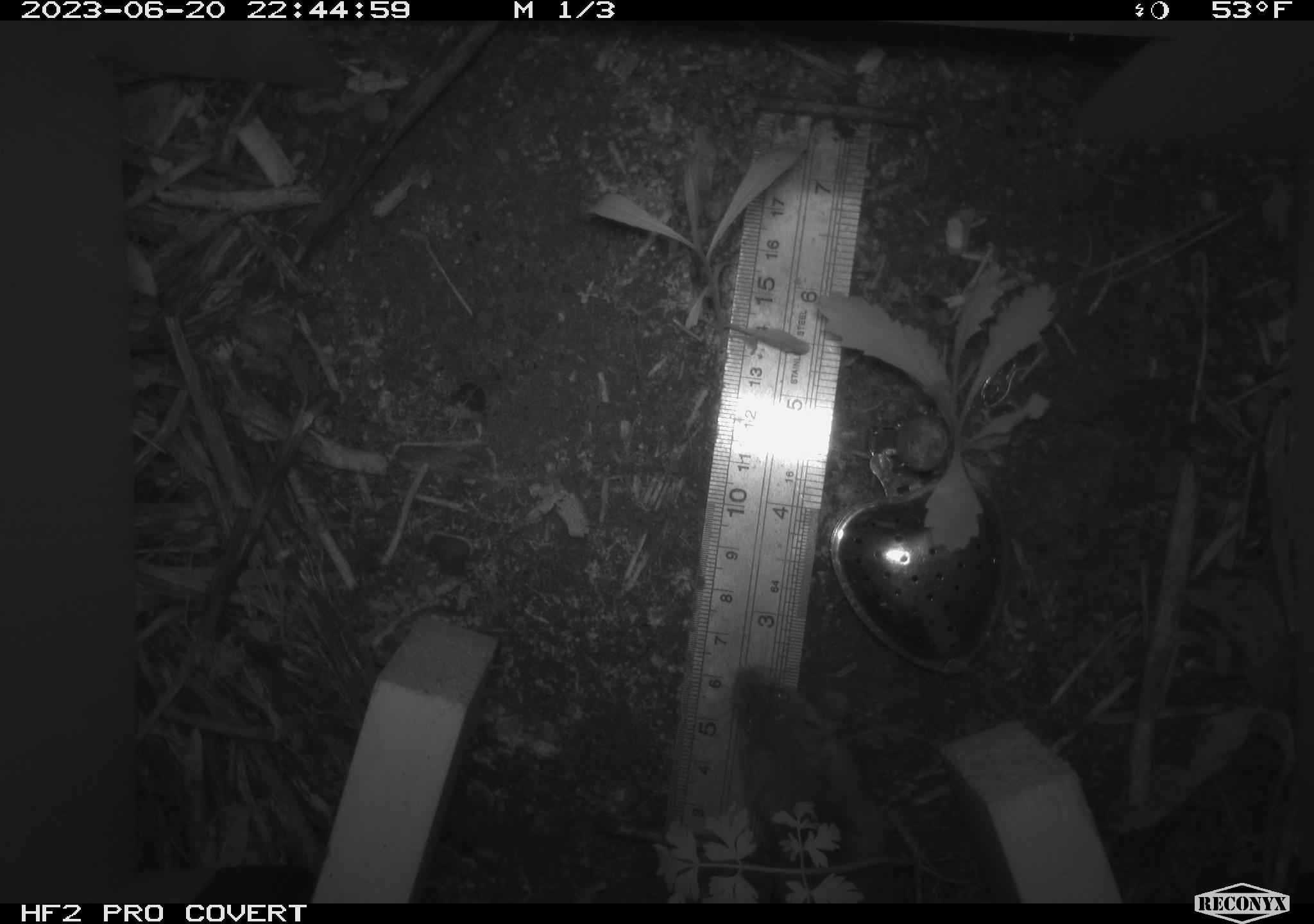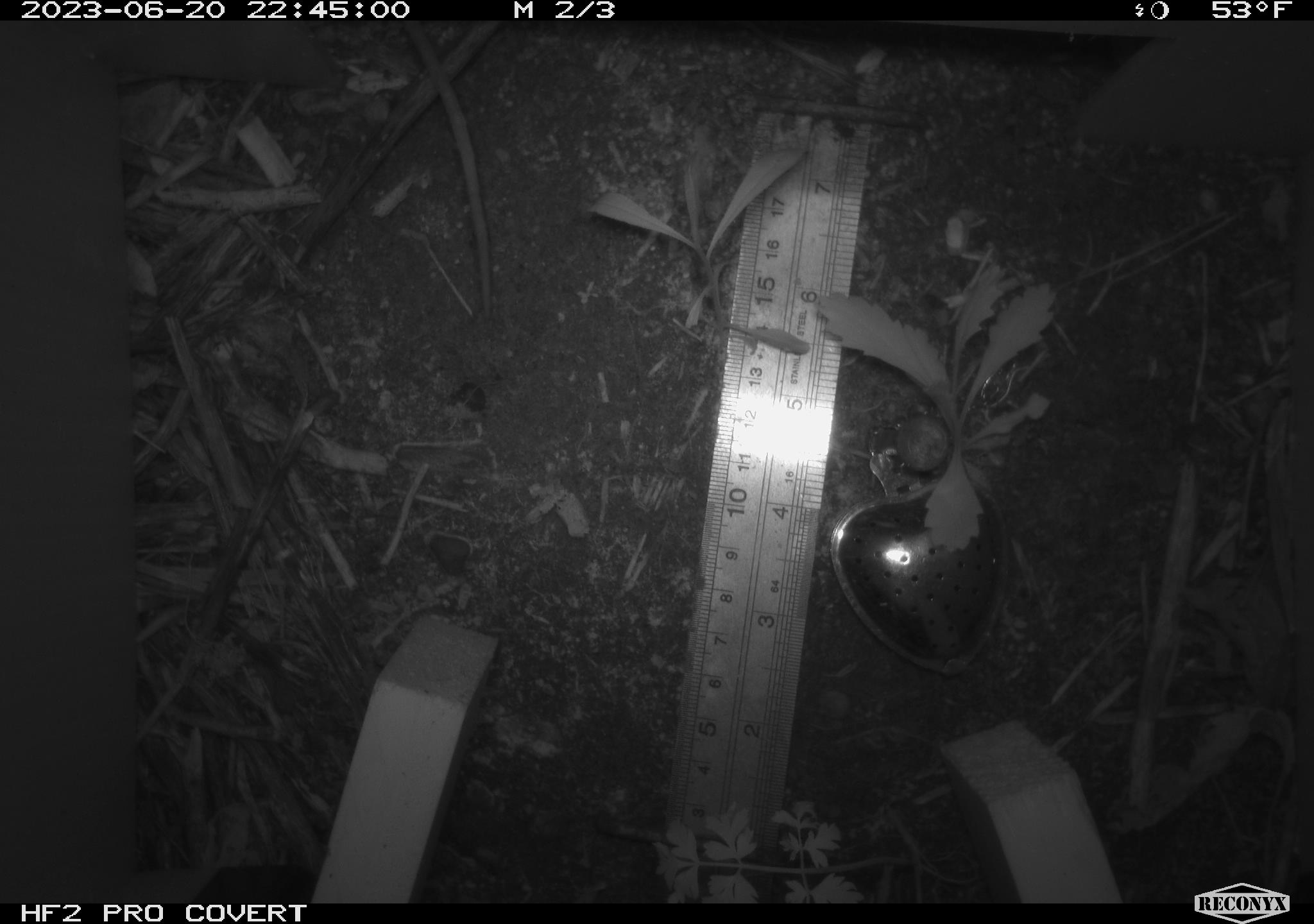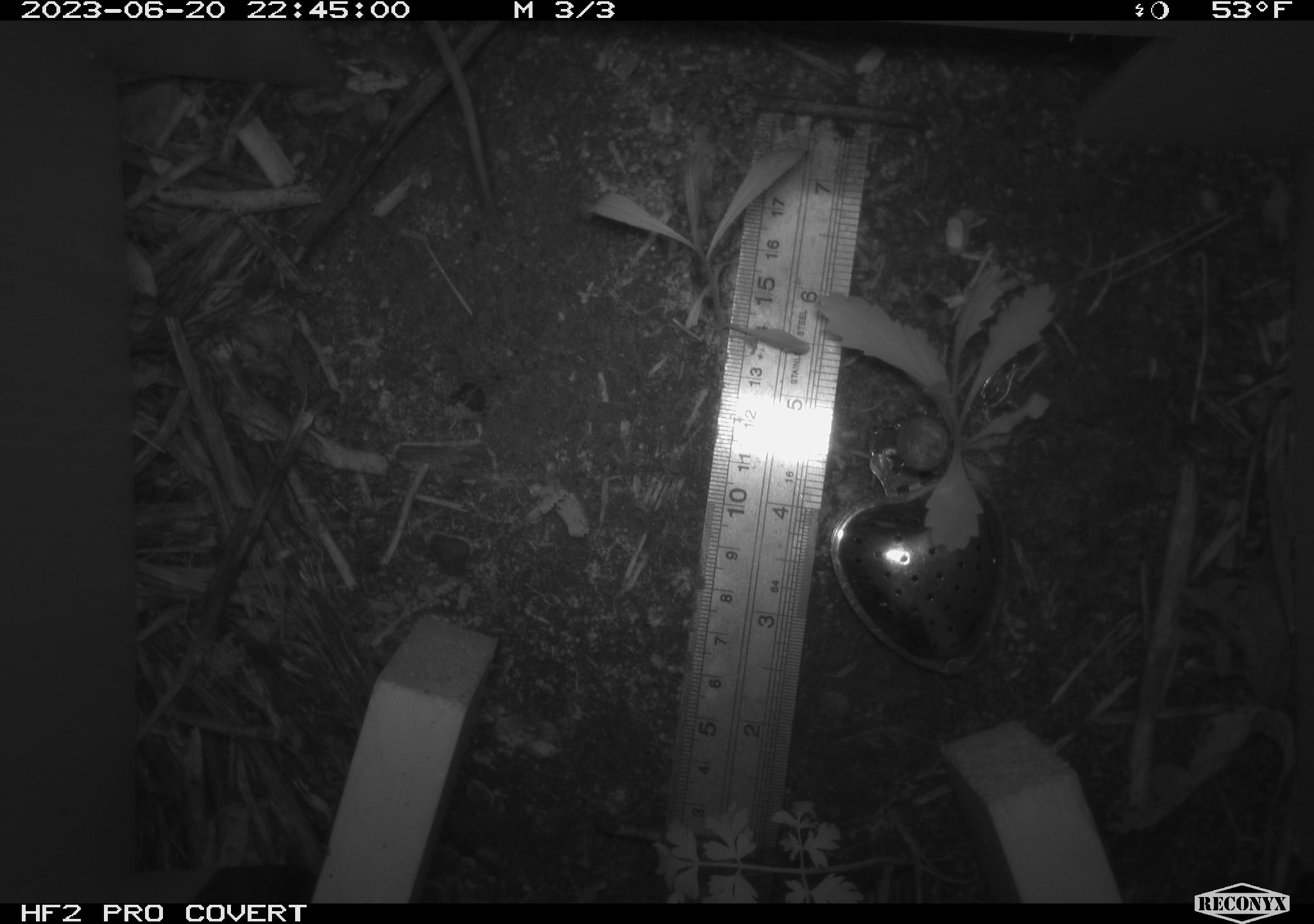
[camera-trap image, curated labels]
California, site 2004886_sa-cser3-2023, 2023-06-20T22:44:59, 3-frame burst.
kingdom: Animalia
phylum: Chordata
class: Mammalia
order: Rodentia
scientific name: Rodentia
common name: mouse species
Mouse species (Rodentia).